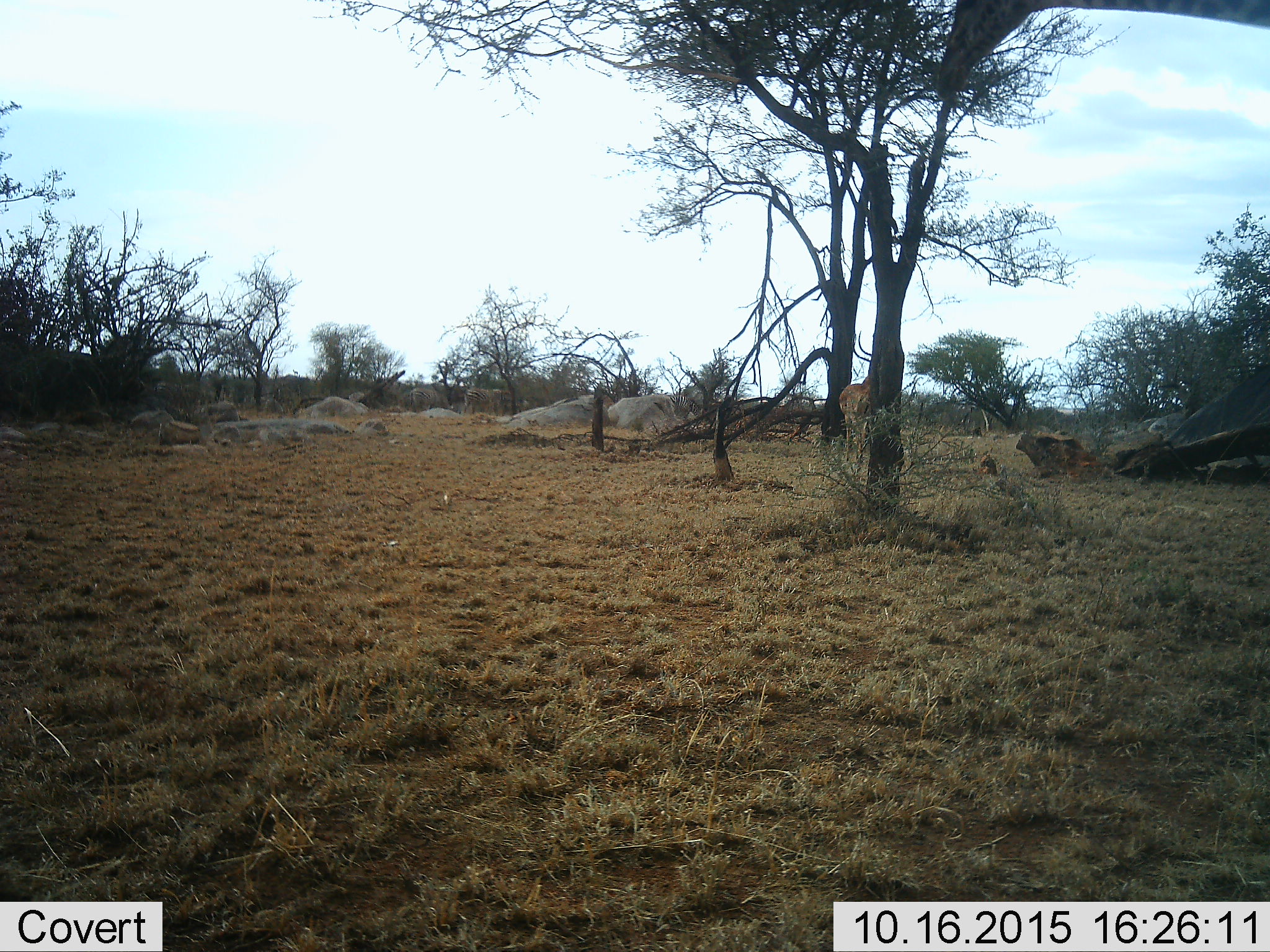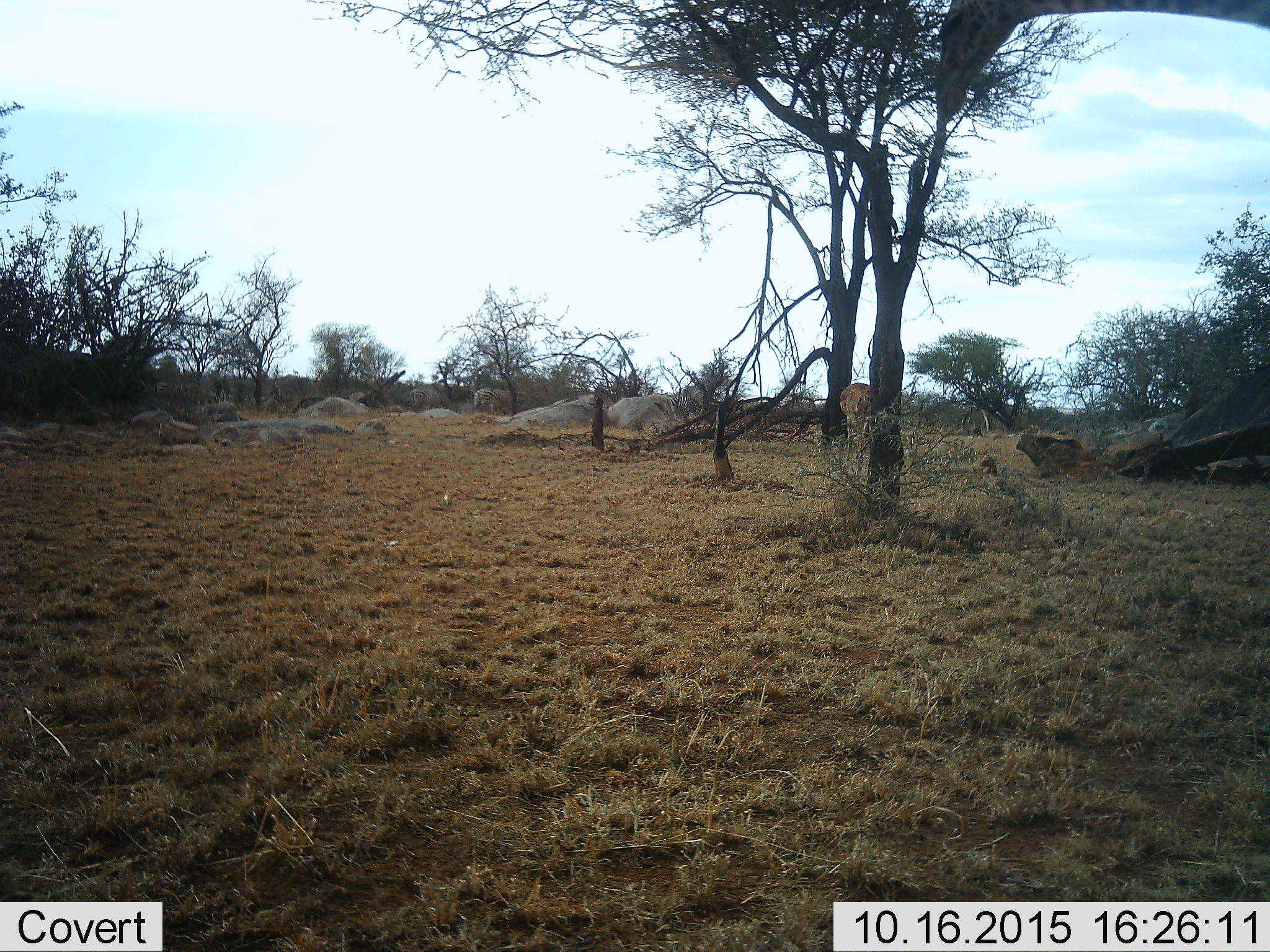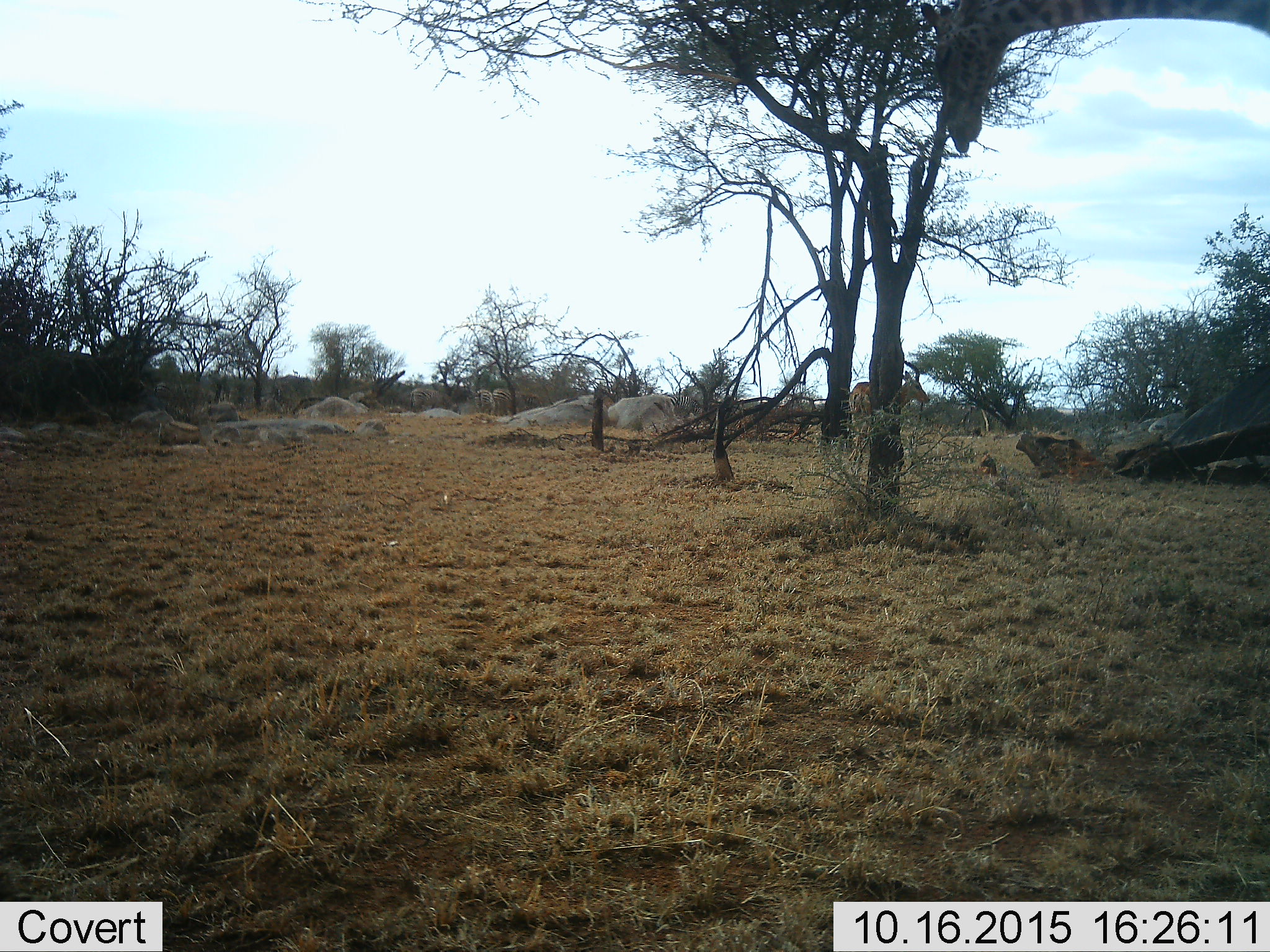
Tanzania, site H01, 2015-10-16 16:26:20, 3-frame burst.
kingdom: Animalia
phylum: Chordata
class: Mammalia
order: Artiodactyla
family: Giraffidae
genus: Giraffa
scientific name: Giraffa camelopardalis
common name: giraffe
Giraffe (Giraffa camelopardalis), count 1. Behavior (volunteer vote fractions): standing 88%, resting 0%, moving 0%, interacting 0%. Young present (vote fraction): 0%. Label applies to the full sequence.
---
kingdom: Animalia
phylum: Chordata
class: Mammalia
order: Artiodactyla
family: Bovidae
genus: Aepyceros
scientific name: Aepyceros melampus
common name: impala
Impala (Aepyceros melampus), count 1. Behavior (volunteer vote fractions): standing 67%, resting 0%, moving 33%, interacting 0%. Young present (vote fraction): 0%. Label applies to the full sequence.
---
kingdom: Animalia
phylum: Chordata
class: Mammalia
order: Perissodactyla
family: Equidae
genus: Equus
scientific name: Equus quagga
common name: plains zebra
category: zebra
Zebra (plains zebra) (Equus quagga), count 4. Behavior (volunteer vote fractions): standing 25%, resting 0%, moving 88%, interacting 0%. Young present (vote fraction): 0%. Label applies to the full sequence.